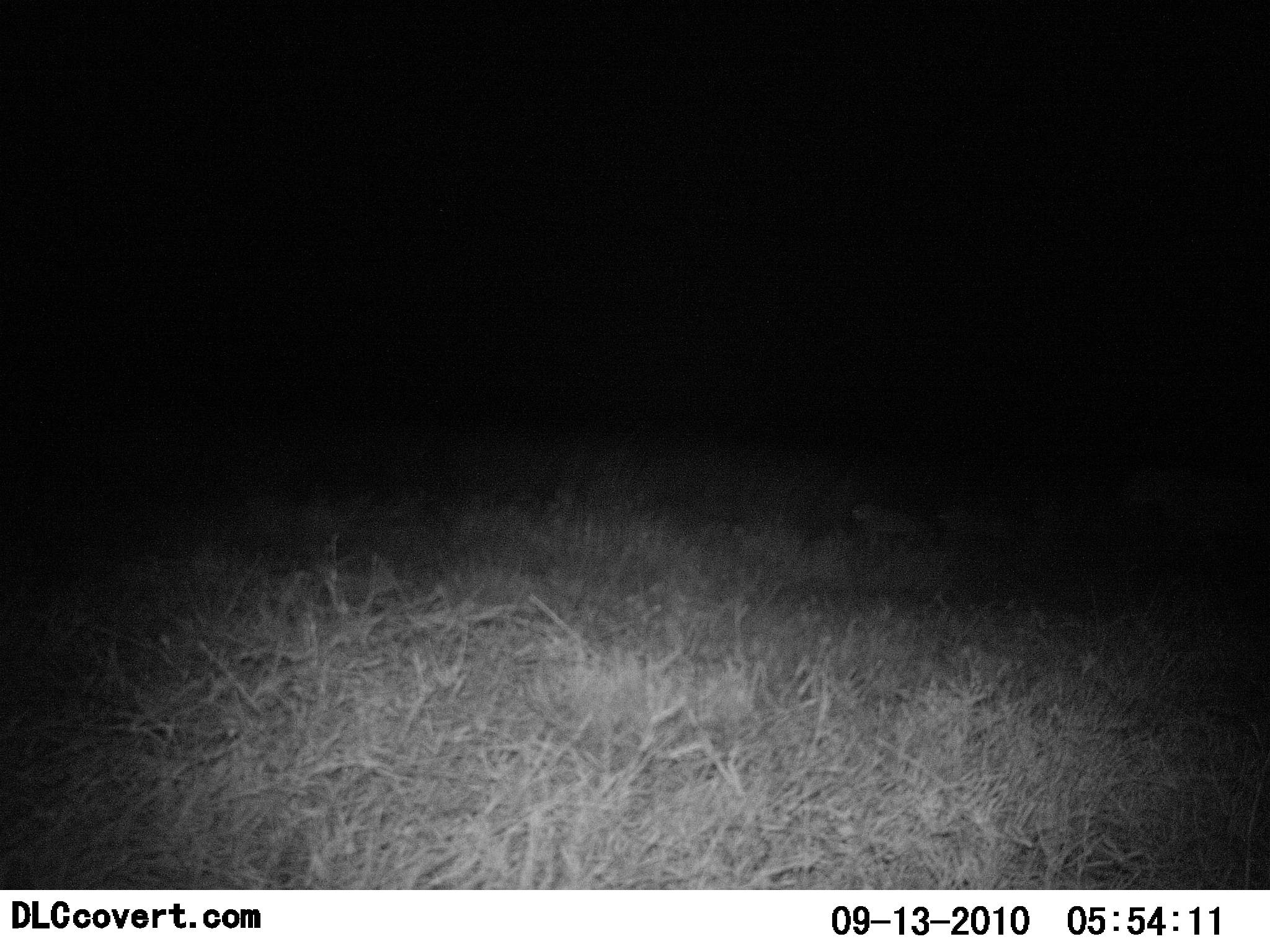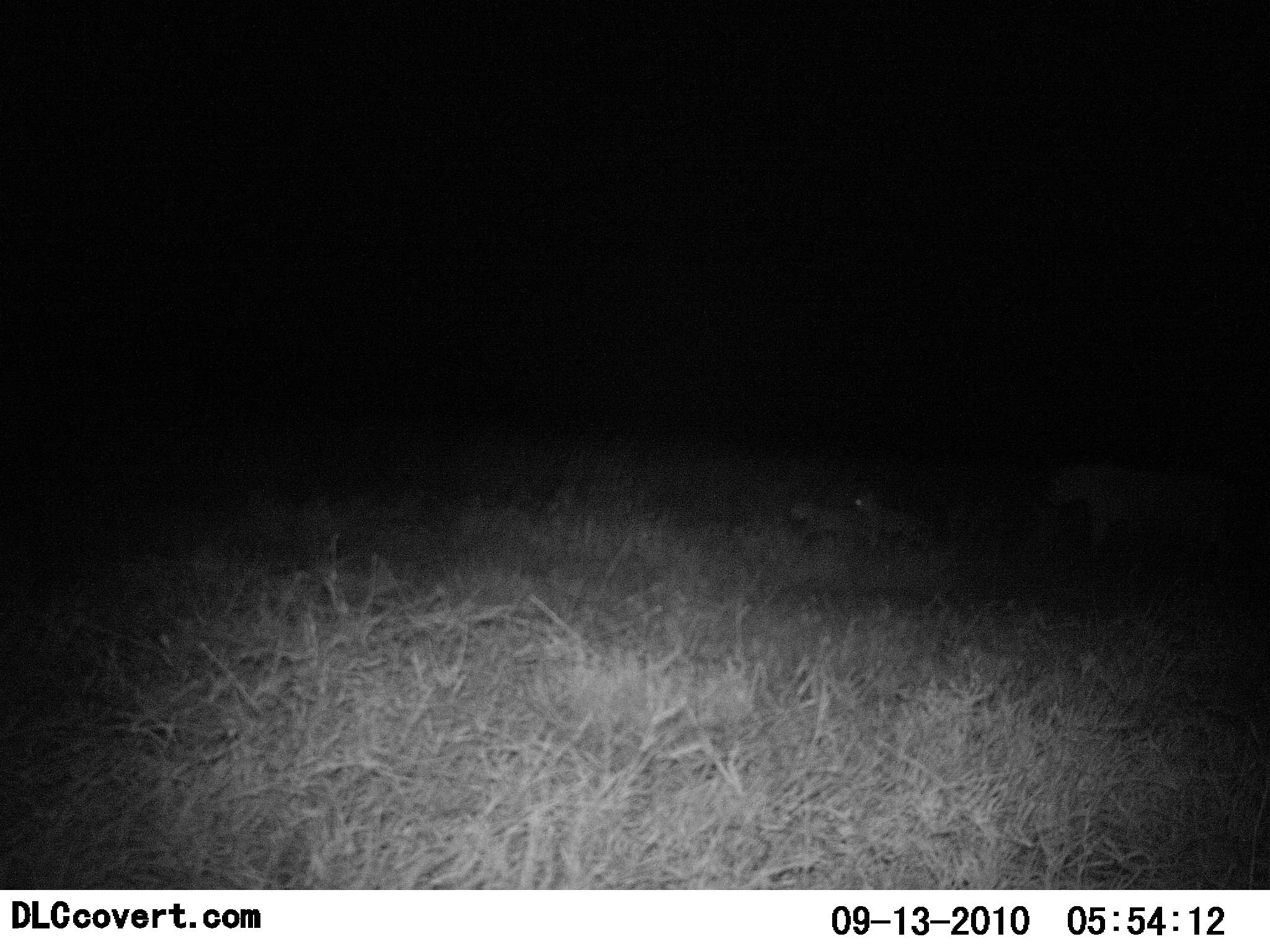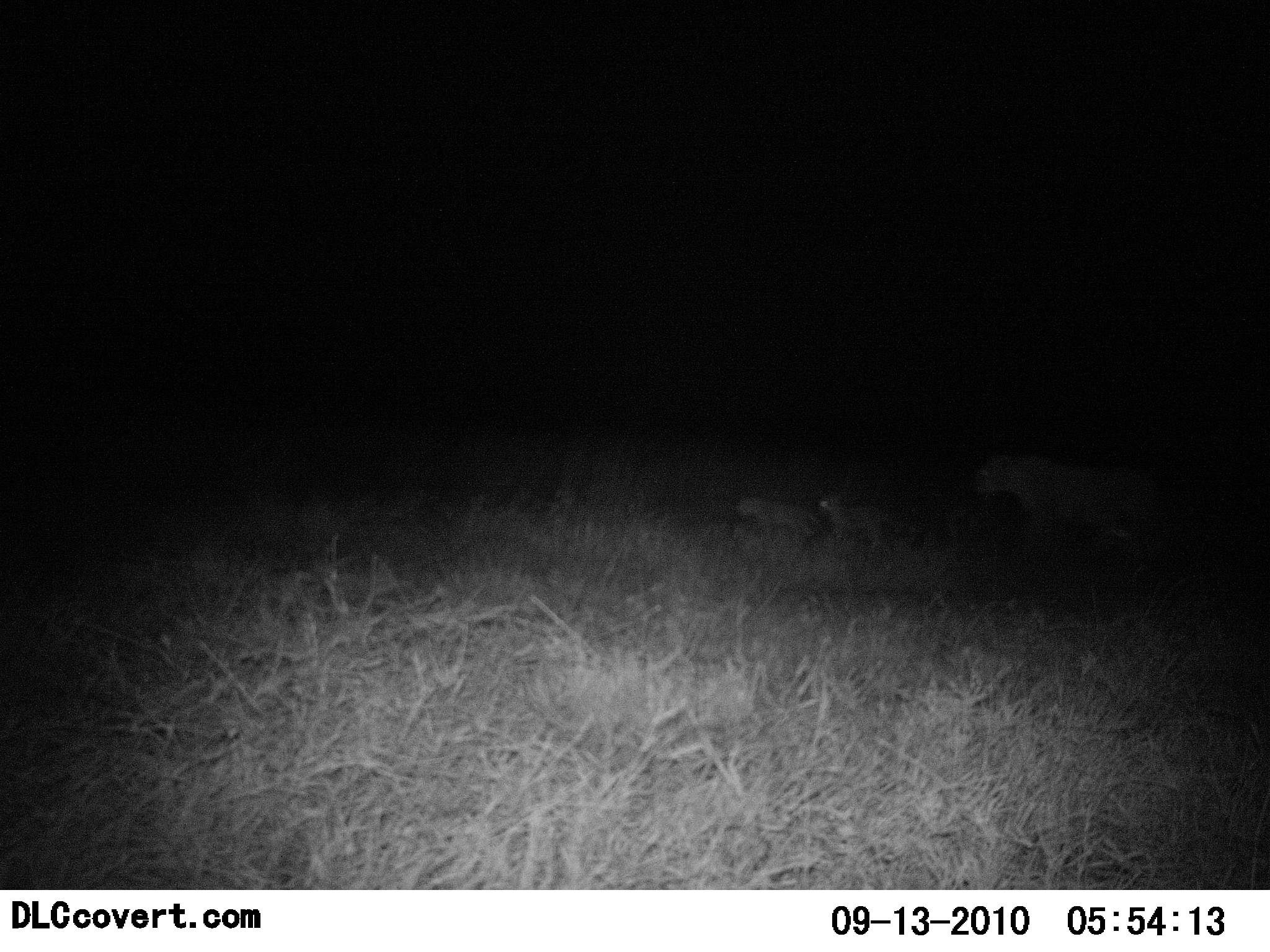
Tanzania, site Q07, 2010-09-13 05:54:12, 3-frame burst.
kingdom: Animalia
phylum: Chordata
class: Mammalia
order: Carnivora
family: Felidae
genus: Panthera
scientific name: Panthera leo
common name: lion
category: lionfemale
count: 3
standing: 0%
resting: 0%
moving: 100%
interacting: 0%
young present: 100%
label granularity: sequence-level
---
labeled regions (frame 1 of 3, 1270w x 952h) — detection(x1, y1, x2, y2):
animal: detection(1120, 463, 1269, 570); detection(849, 505, 923, 553); detection(934, 505, 998, 543)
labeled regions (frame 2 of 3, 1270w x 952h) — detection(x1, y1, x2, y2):
animal: detection(1044, 466, 1241, 570); detection(850, 492, 934, 558); detection(782, 498, 871, 557)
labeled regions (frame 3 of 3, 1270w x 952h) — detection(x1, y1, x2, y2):
animal: detection(971, 453, 1169, 585); detection(730, 495, 826, 551); detection(815, 493, 891, 555)